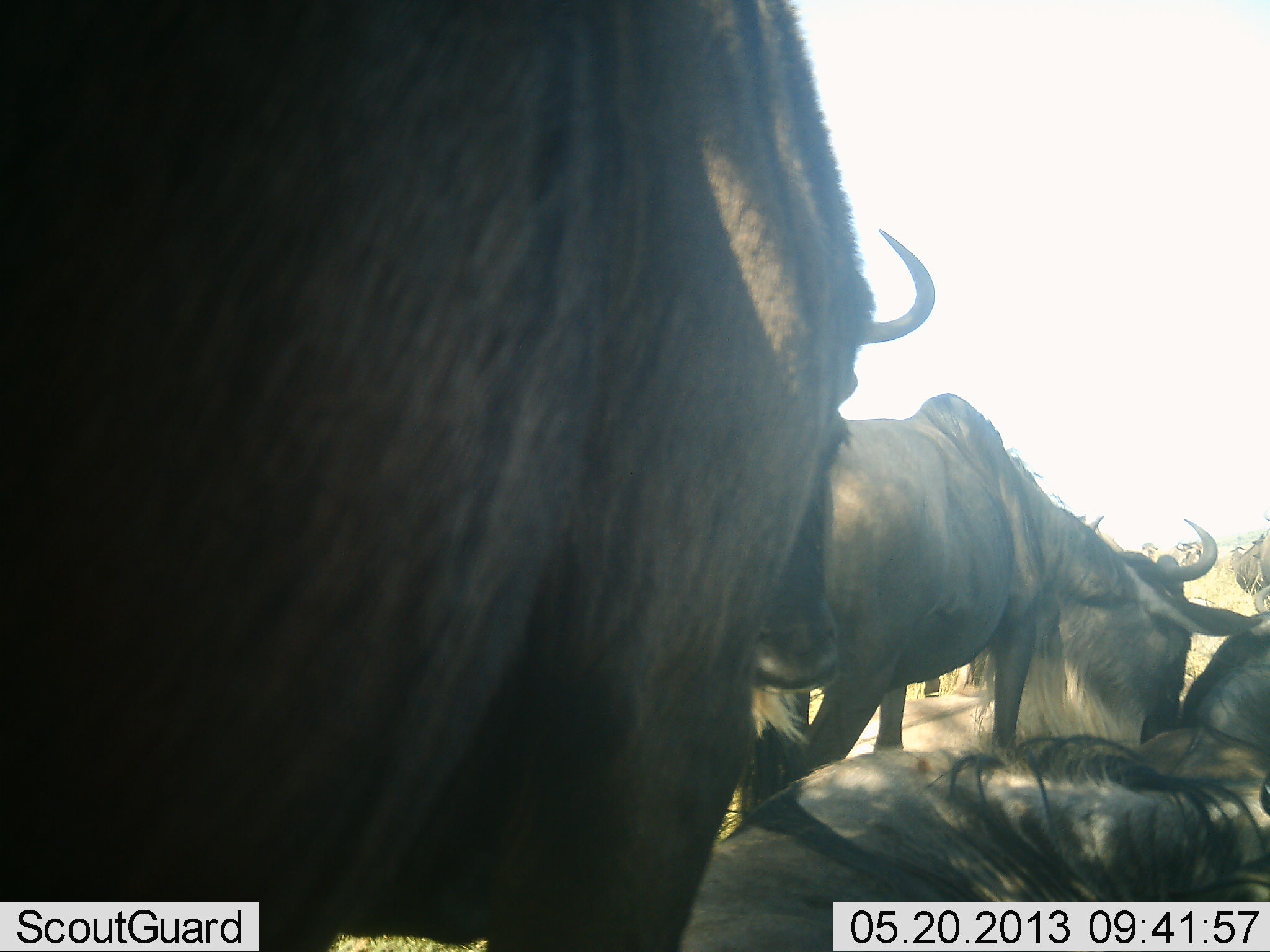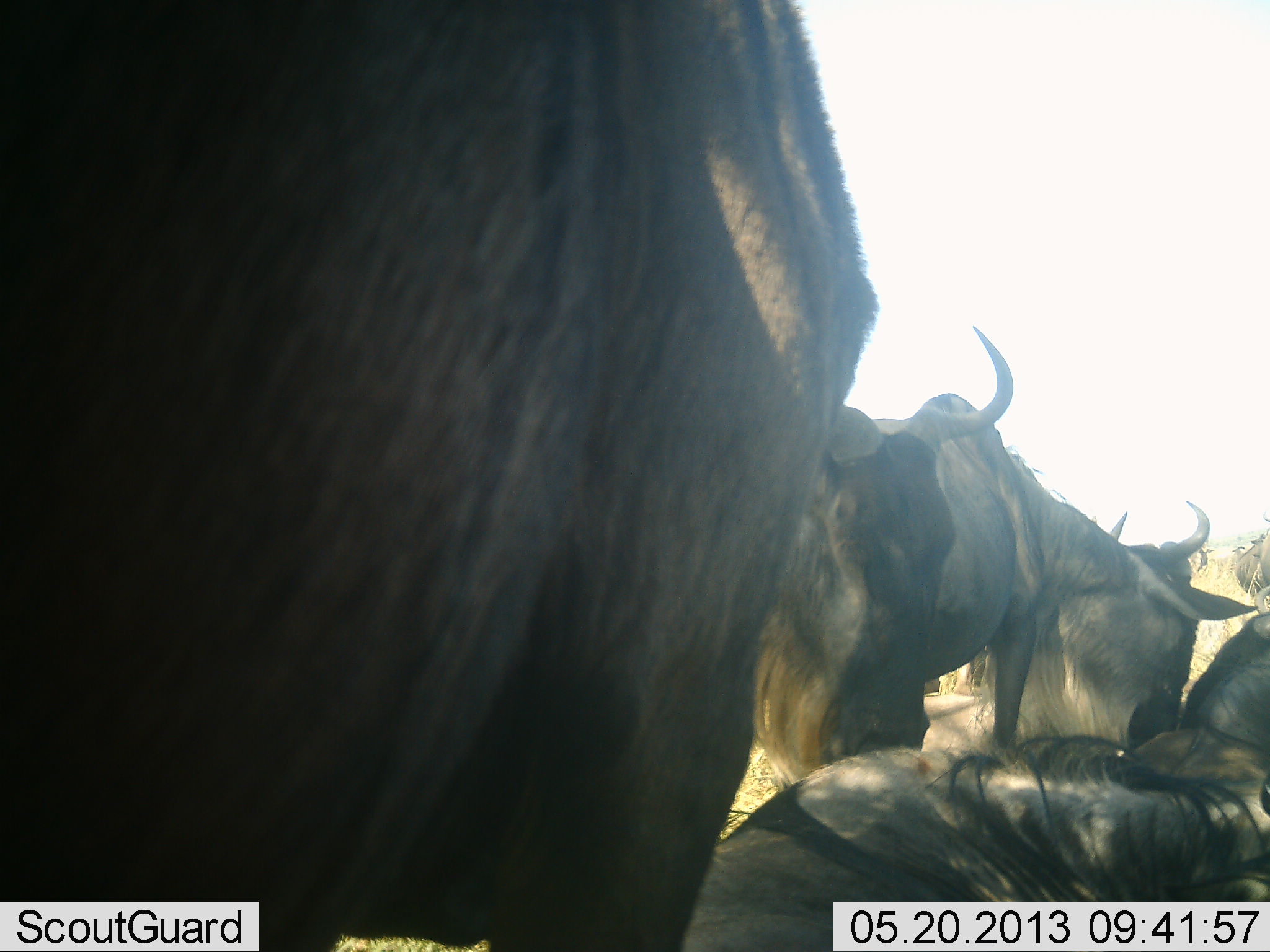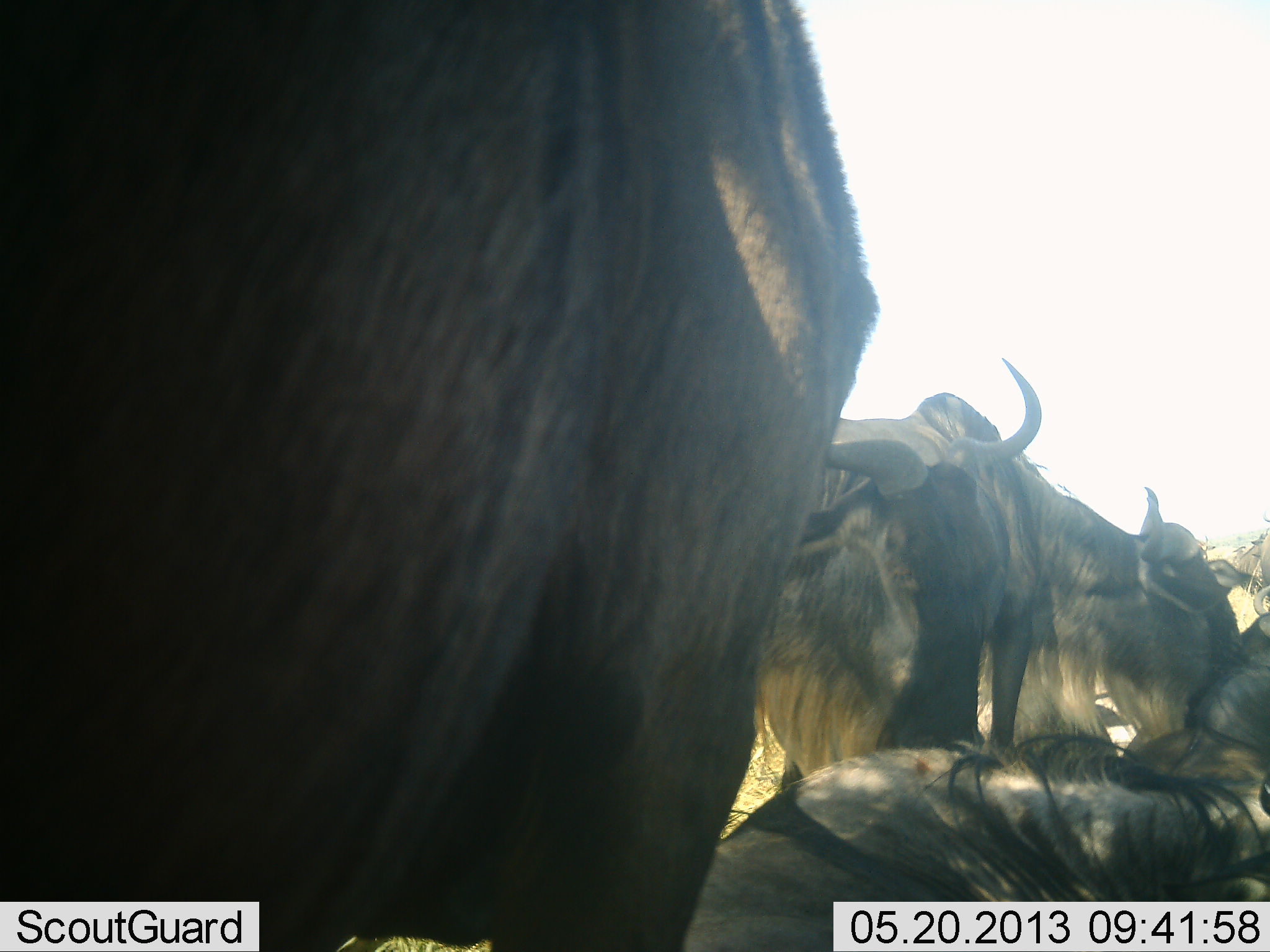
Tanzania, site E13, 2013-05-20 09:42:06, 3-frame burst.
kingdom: Animalia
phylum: Chordata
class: Mammalia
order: Artiodactyla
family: Bovidae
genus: Connochaetes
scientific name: Connochaetes taurinus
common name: blue wildebeest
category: wildebeest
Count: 5.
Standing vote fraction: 71%.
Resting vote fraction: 89%.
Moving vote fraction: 14%.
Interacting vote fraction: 11%.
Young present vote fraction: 0%.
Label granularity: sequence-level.